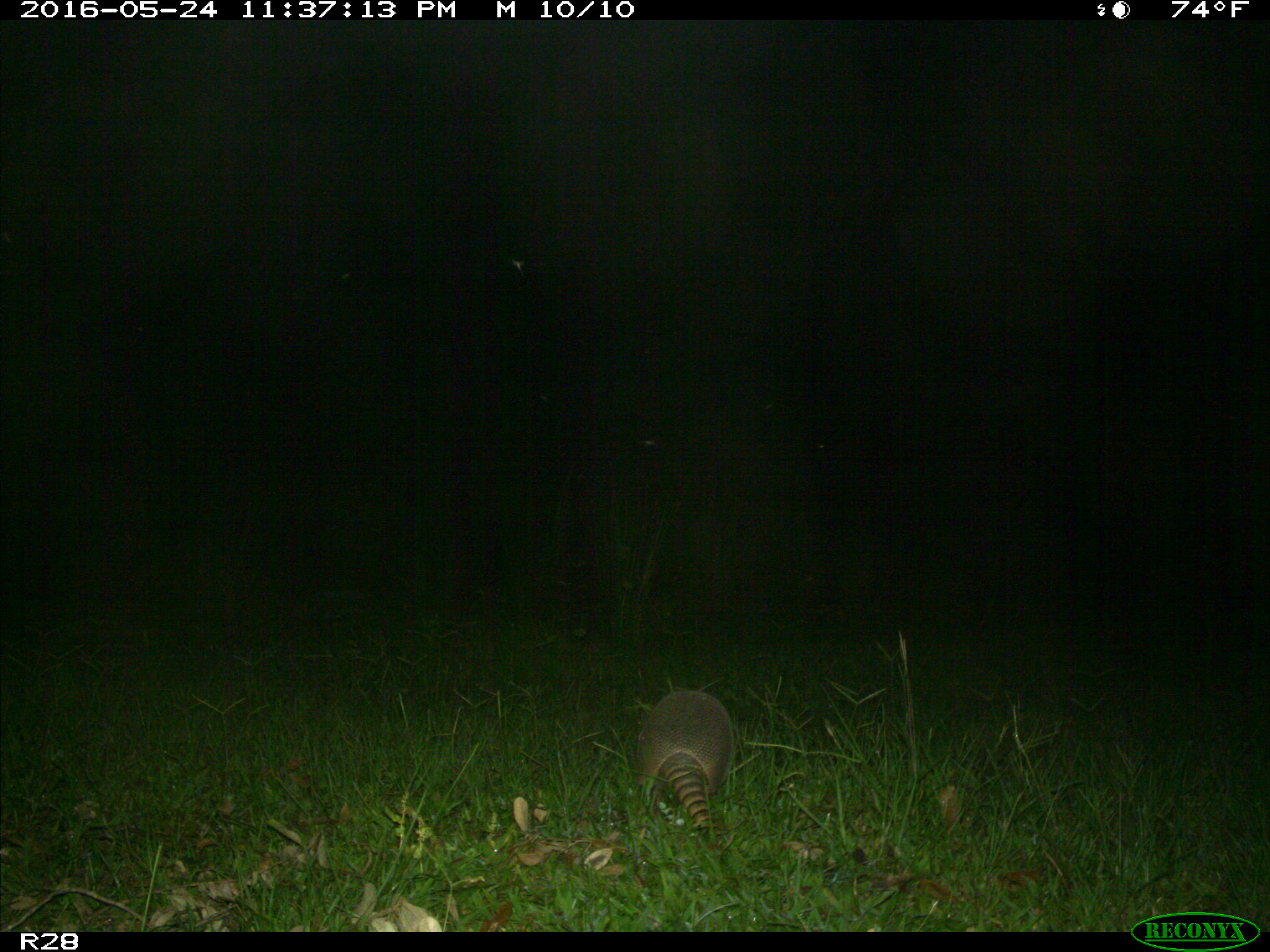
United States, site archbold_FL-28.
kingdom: Animalia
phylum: Chordata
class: Mammalia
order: Cingulata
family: Dasypodidae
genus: Dasypus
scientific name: Dasypus novemcinctus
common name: nine-banded armadillo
Dasypus novemcinctus (nine-banded armadillo).